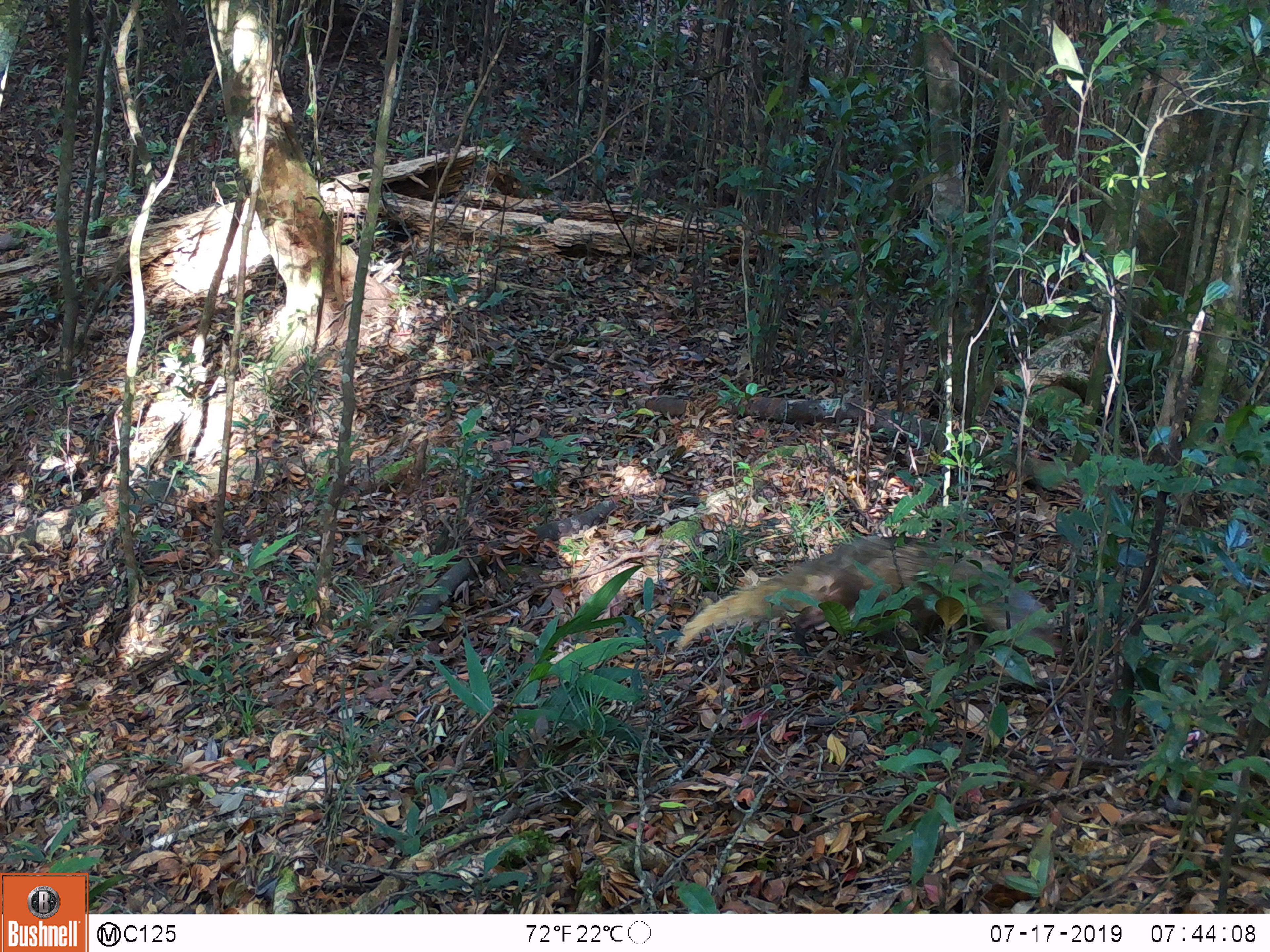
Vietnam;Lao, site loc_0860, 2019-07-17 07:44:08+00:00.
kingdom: Animalia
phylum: Chordata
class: Mammalia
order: Carnivora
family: Herpestidae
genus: Urva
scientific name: Urva urva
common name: crab-eating mongoose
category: crab eating mongoose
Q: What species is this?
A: Crab eating mongoose (crab-eating mongoose) (Urva urva).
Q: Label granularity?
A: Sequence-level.